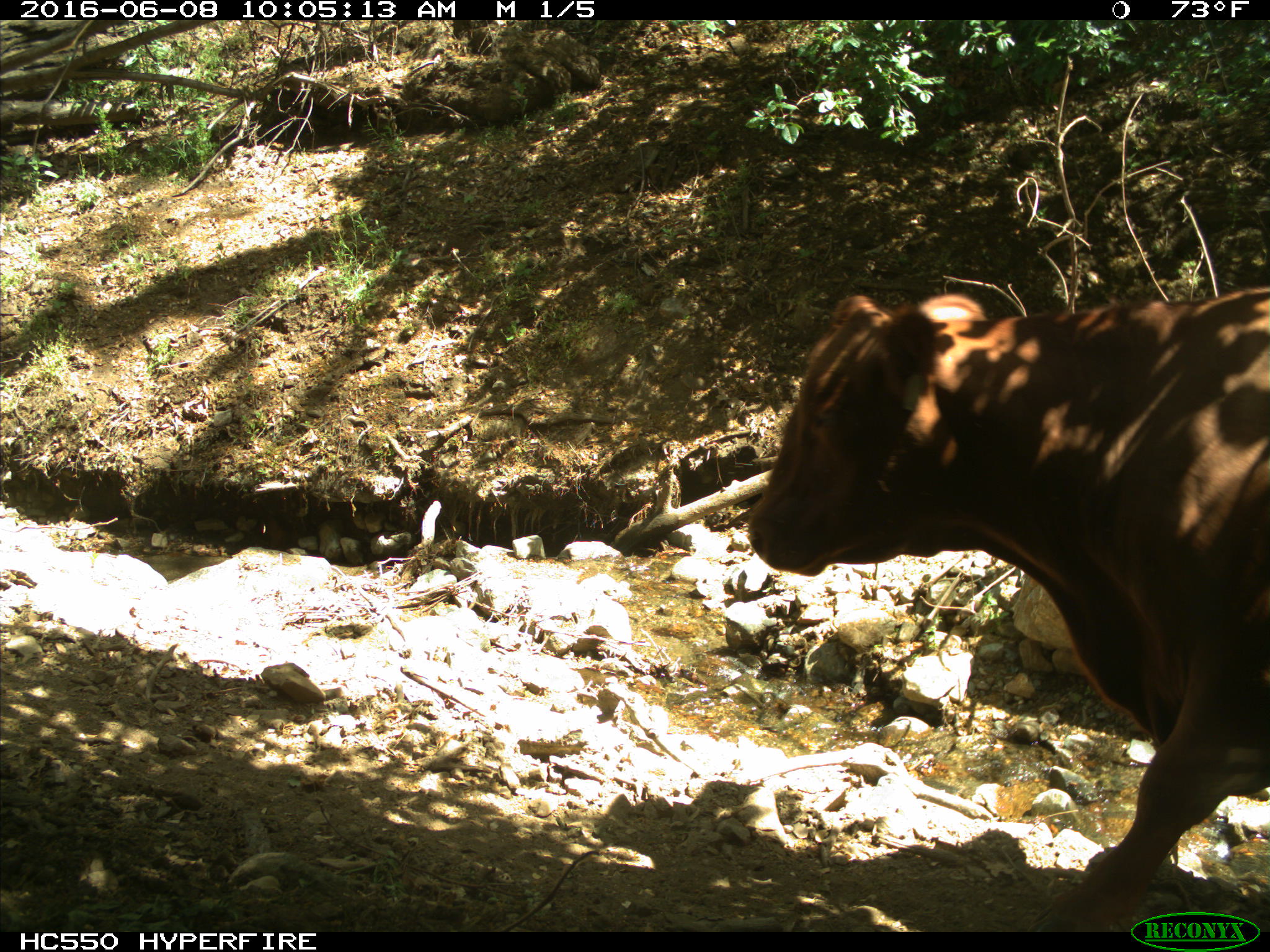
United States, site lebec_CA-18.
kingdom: Animalia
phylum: Chordata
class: Mammalia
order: Artiodactyla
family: Bovidae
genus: Bos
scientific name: Bos taurus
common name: domestic cow